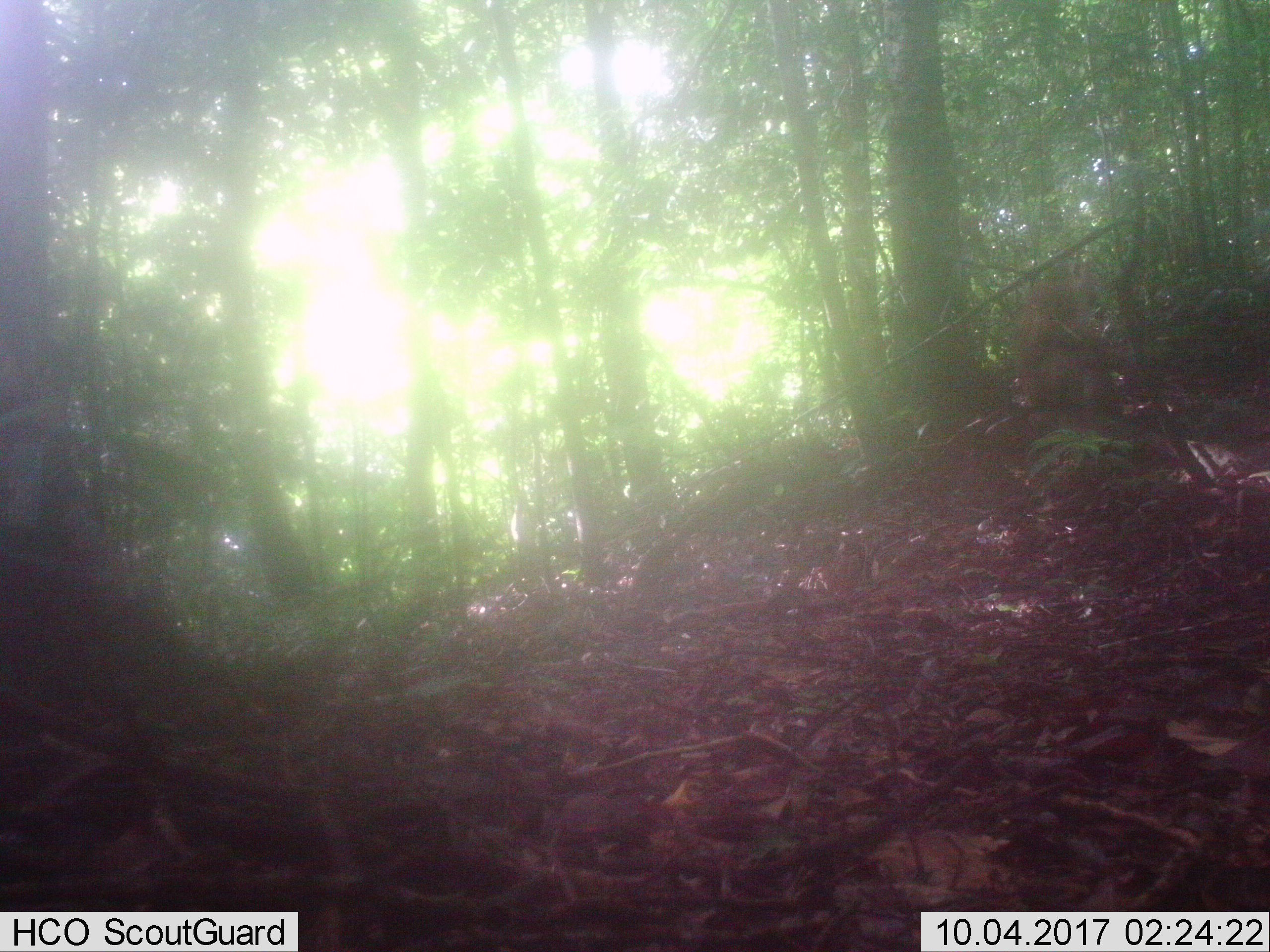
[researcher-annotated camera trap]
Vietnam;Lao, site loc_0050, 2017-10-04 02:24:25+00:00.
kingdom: Animalia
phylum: Chordata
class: Mammalia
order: Primates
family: Cercopithecidae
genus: Macaca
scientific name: Macaca nemestrina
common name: pig-tailed macaque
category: pig tailed macaque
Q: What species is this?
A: Pig tailed macaque (pig-tailed macaque) (Macaca nemestrina).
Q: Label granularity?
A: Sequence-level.